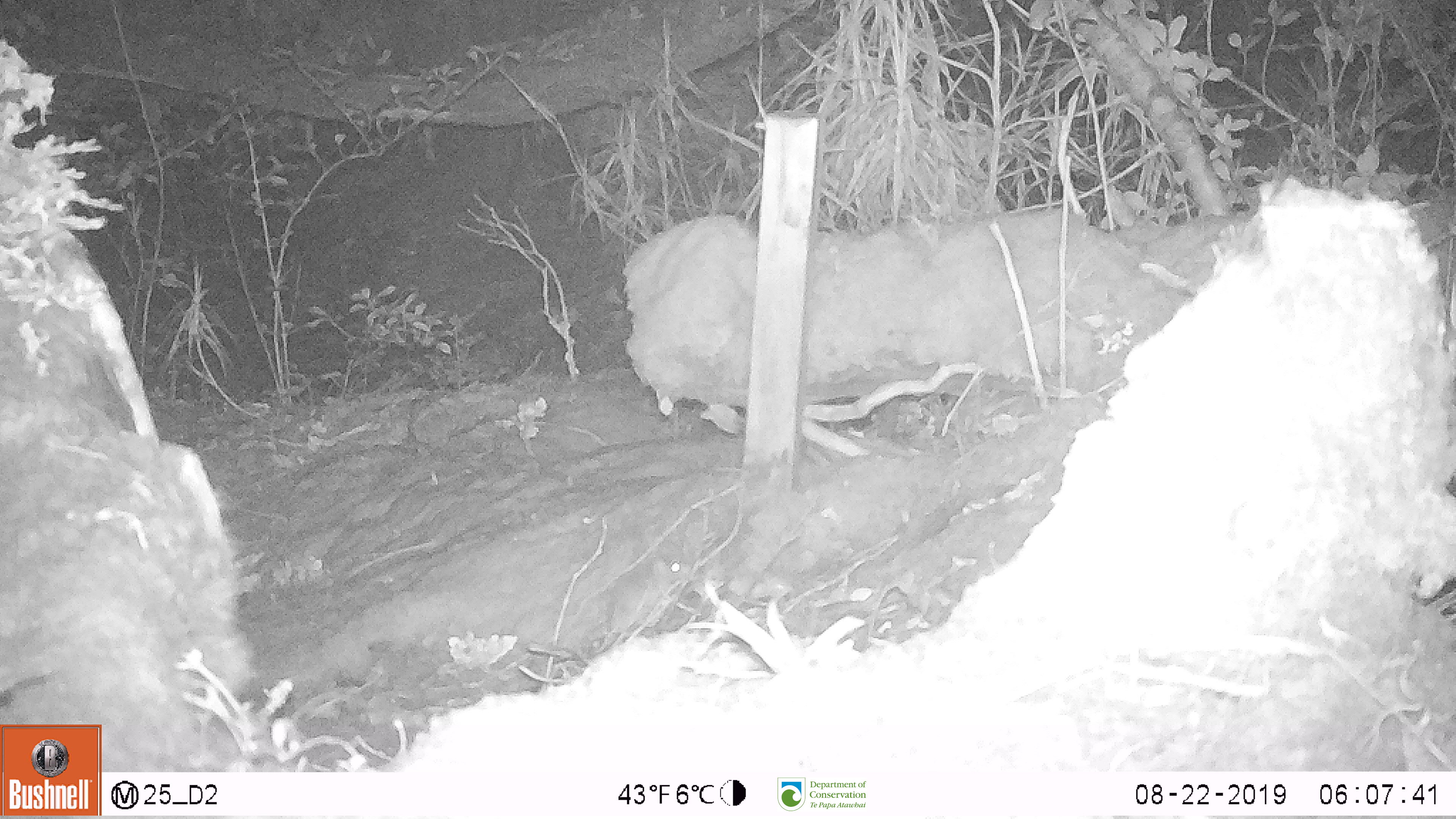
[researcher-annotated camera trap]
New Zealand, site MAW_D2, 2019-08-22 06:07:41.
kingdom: Animalia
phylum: Chordata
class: Mammalia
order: Rodentia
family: Muridae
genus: Mus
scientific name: Mus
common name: mouse